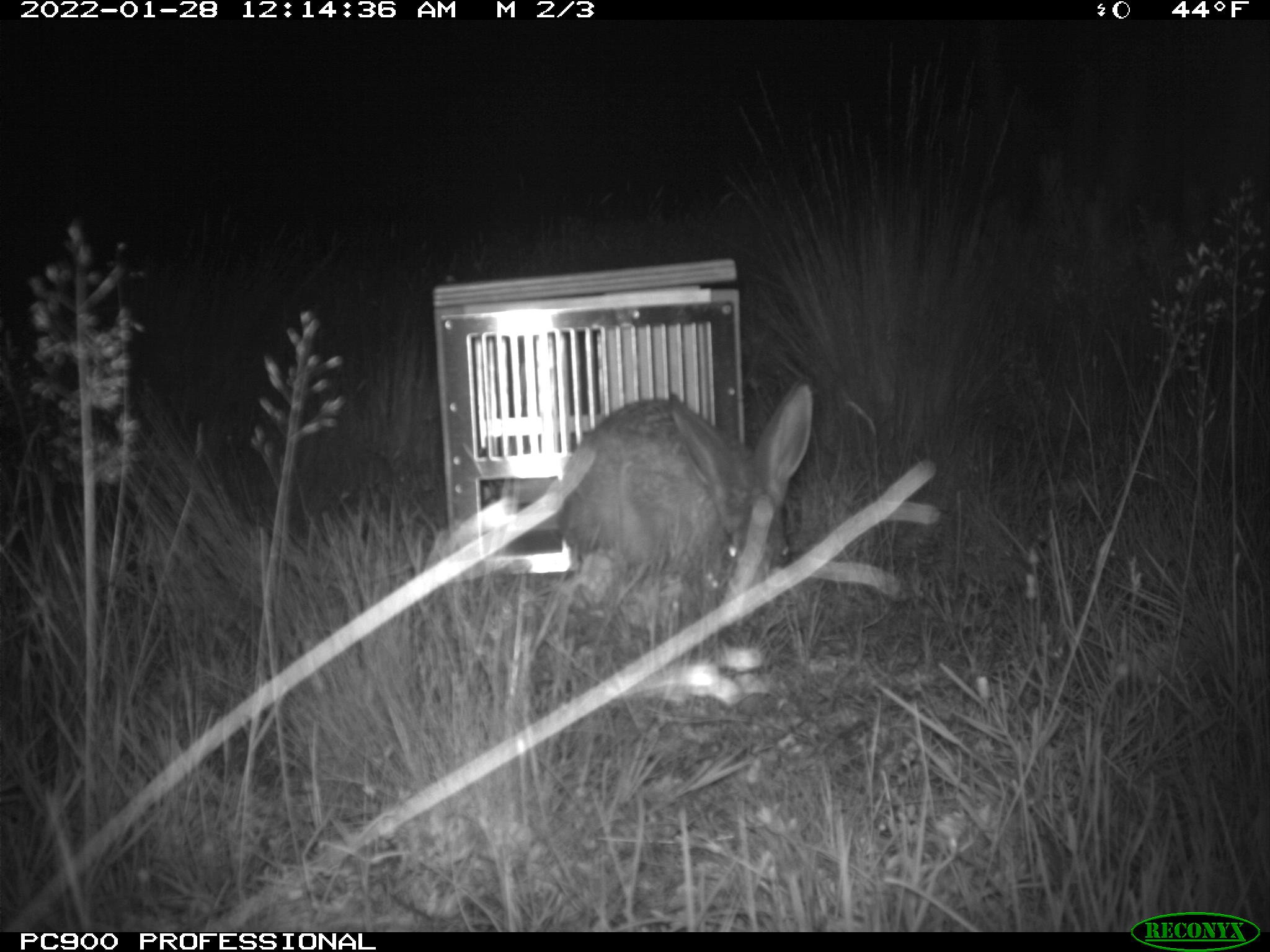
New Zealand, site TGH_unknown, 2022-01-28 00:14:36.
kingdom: Animalia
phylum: Chordata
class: Mammalia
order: Lagomorpha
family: Leporidae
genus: Lepus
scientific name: Lepus europaeus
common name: brown hare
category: hare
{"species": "hare (brown hare) (Lepus europaeus)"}